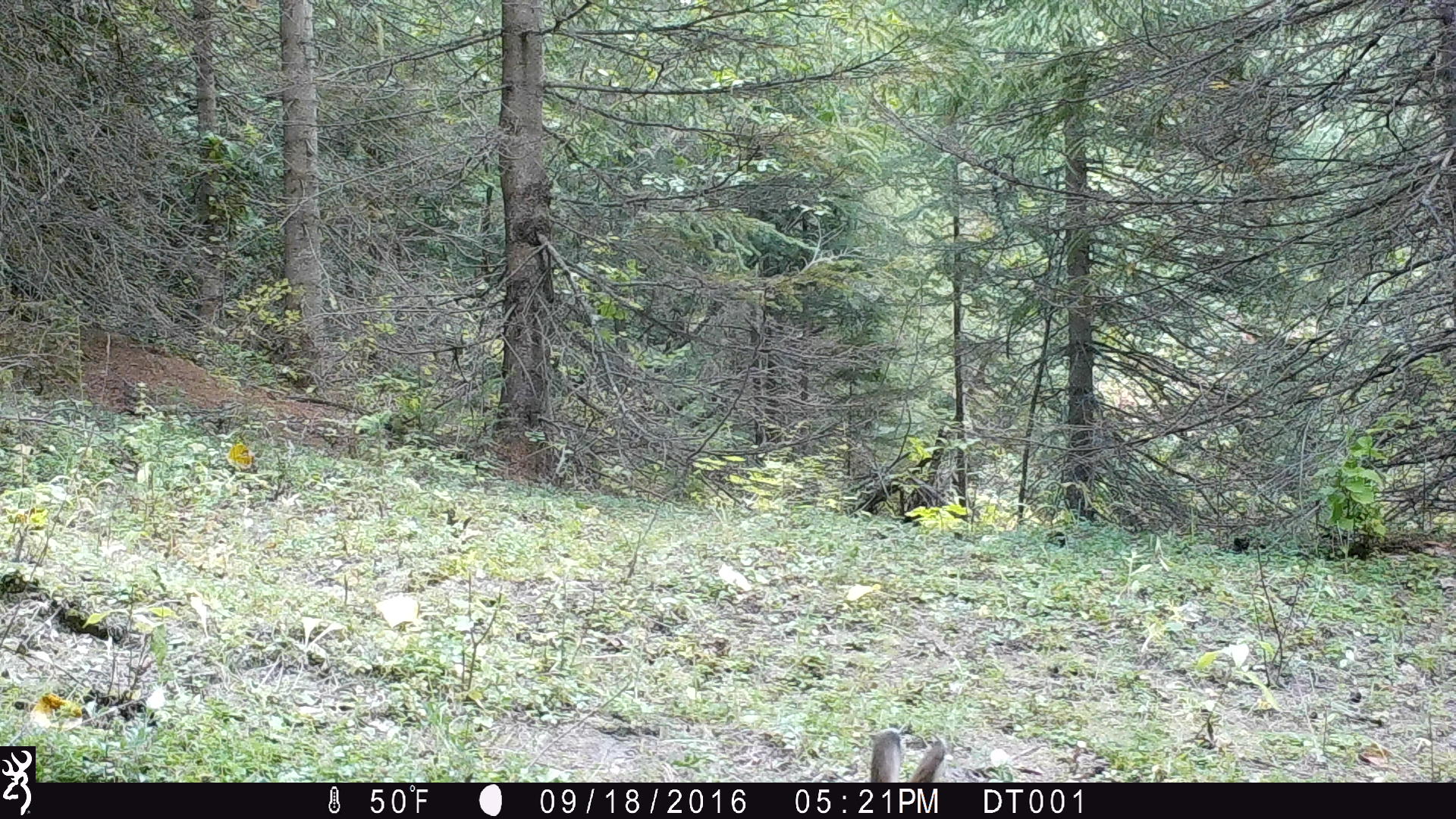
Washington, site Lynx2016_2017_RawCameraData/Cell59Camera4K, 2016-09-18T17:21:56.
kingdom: Animalia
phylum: Chordata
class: Mammalia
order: Lagomorpha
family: Leporidae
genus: Lepus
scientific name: Lepus americanus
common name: snowshoe hare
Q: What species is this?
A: Lepus americanus (snowshoe hare).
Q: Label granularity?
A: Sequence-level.